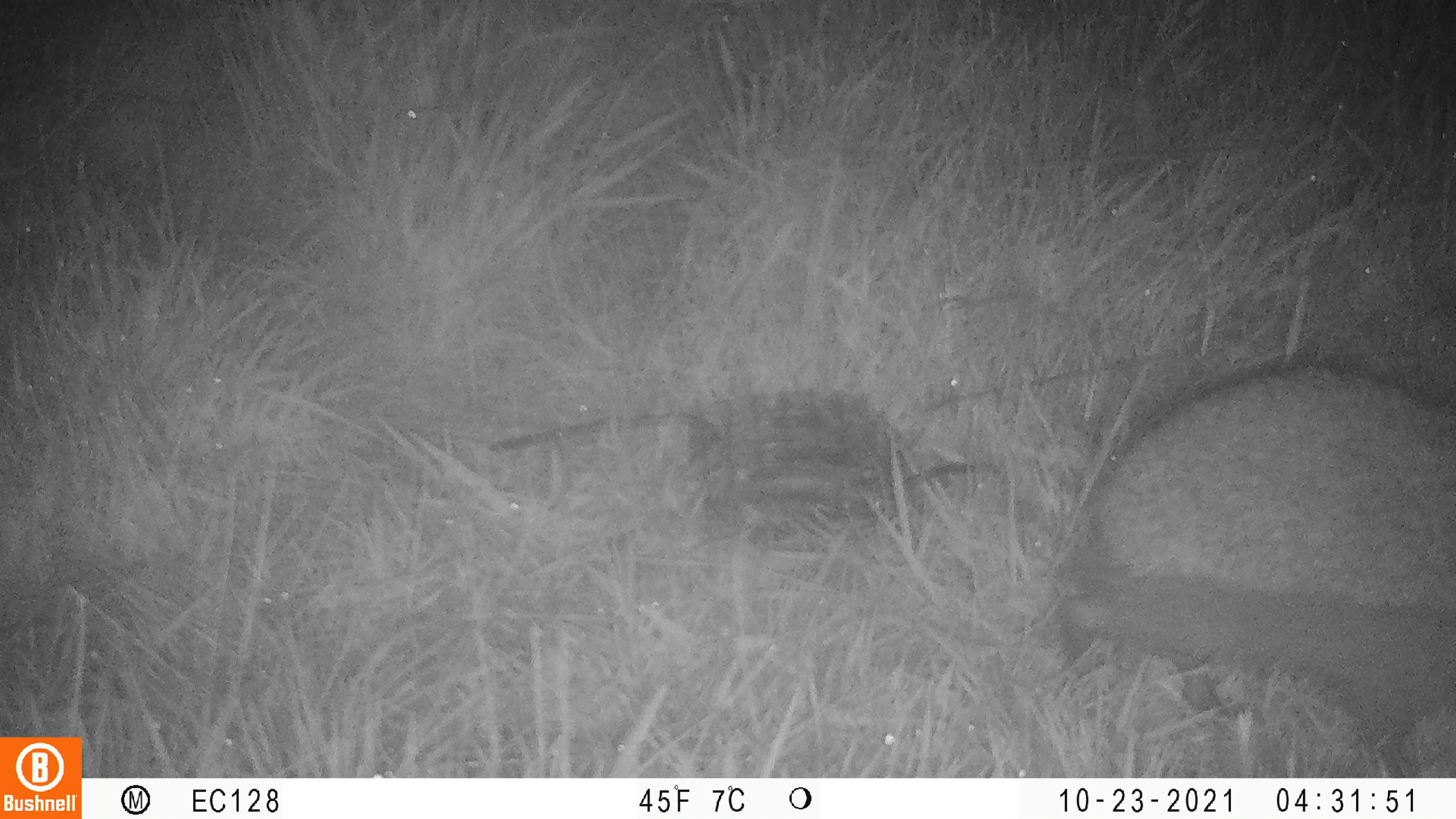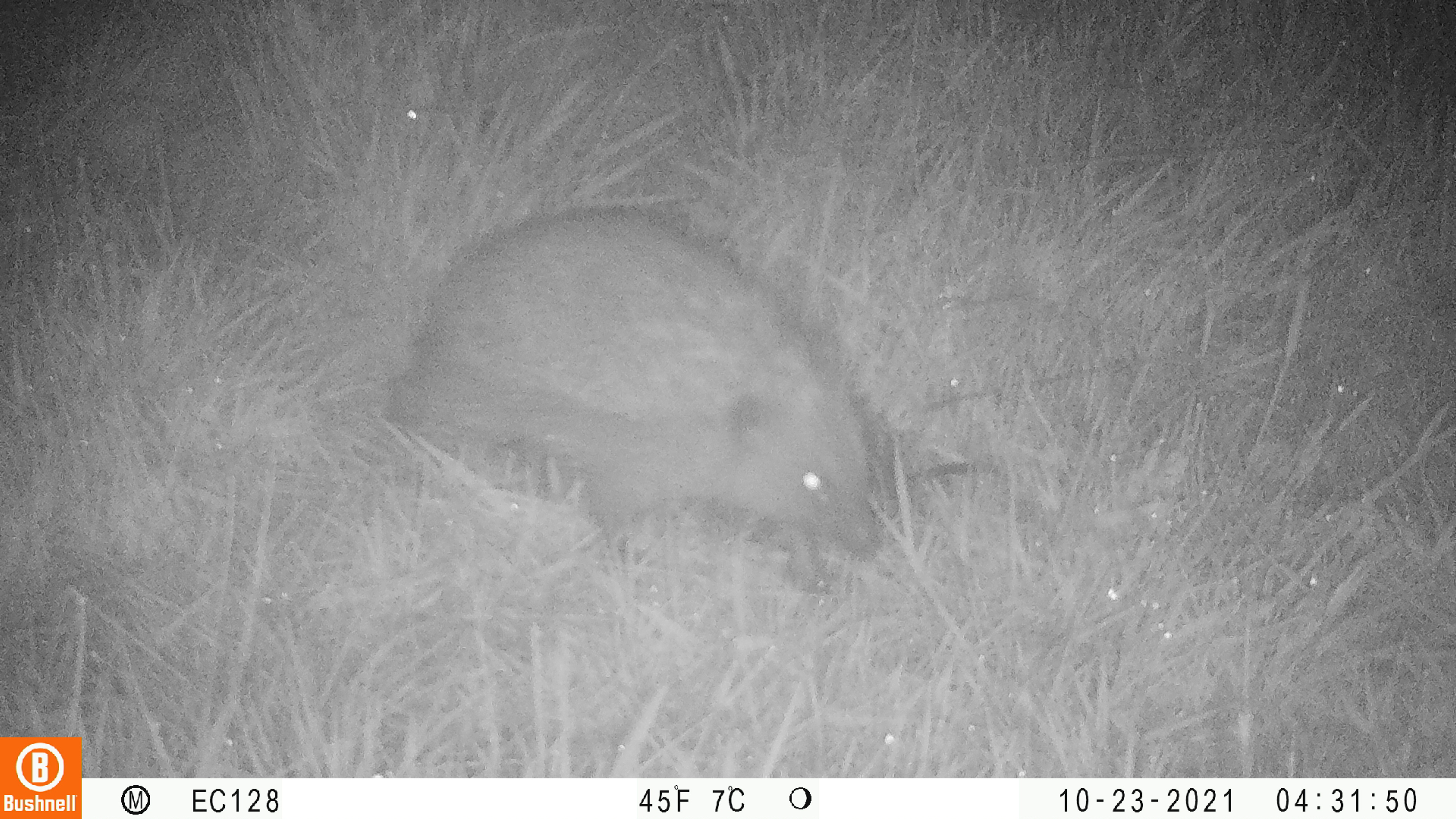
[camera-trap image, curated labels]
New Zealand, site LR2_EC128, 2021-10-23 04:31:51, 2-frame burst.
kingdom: Animalia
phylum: Chordata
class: Mammalia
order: Eulipotyphla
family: Erinaceidae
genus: Erinaceus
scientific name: Erinaceus europaeus europaeus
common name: european hedgehog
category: hedgehog